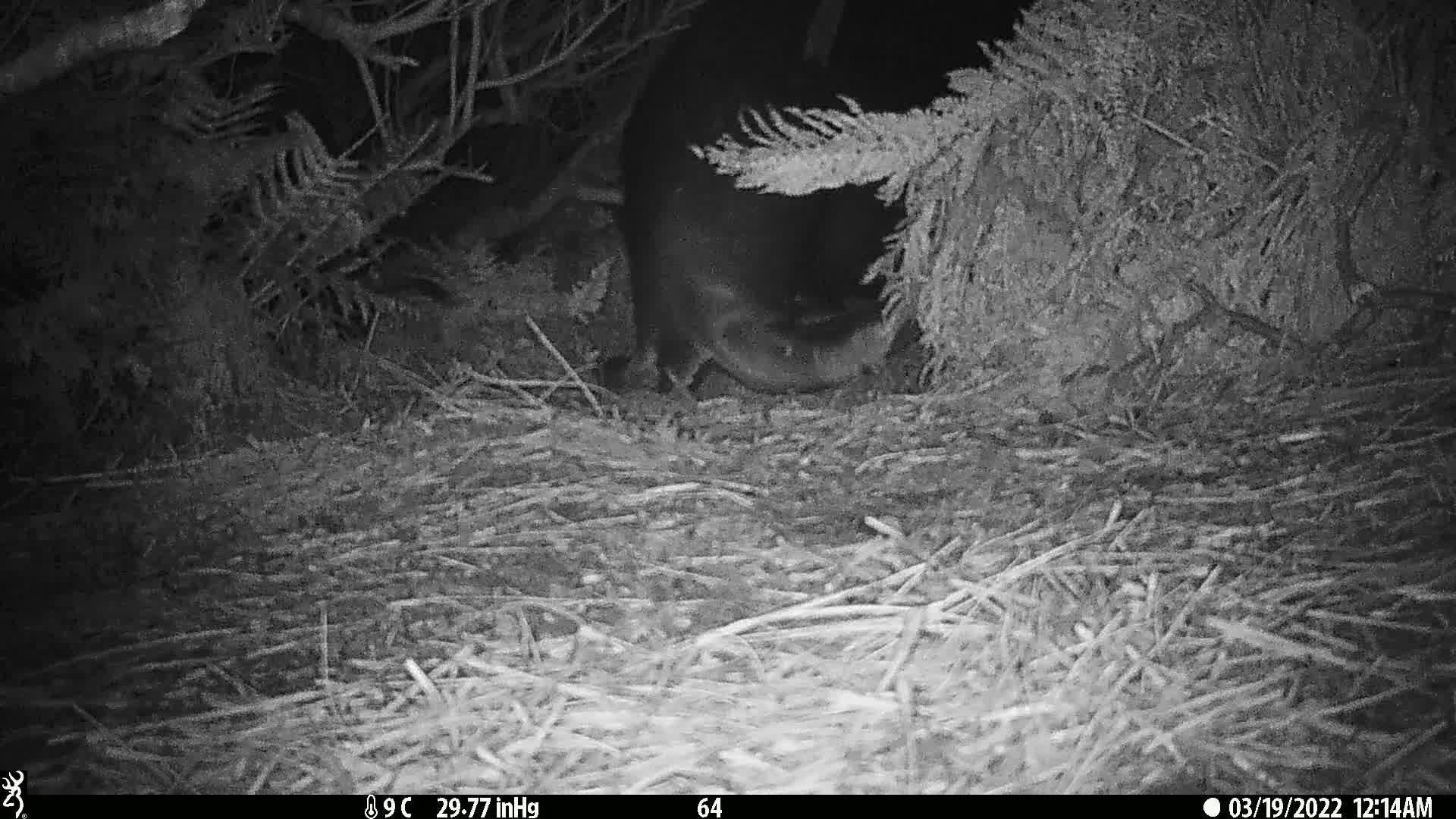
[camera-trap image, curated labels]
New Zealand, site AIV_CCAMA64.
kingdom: Animalia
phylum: Chordata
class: Mammalia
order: Carnivora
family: Otariidae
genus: Phocarctos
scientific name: Phocarctos hookeri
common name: new zealand sea lion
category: sealion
Sealion (new zealand sea lion) (Phocarctos hookeri).